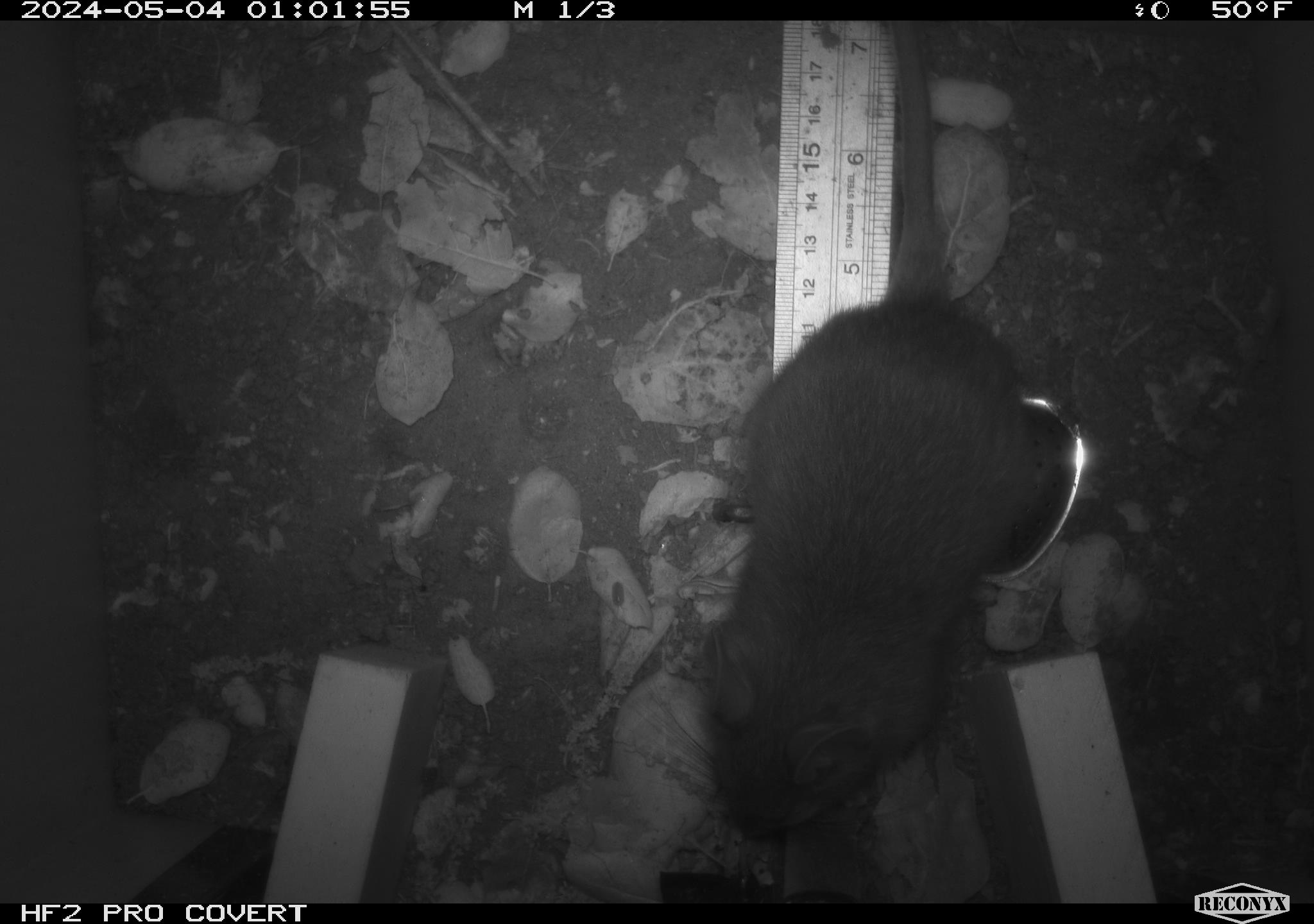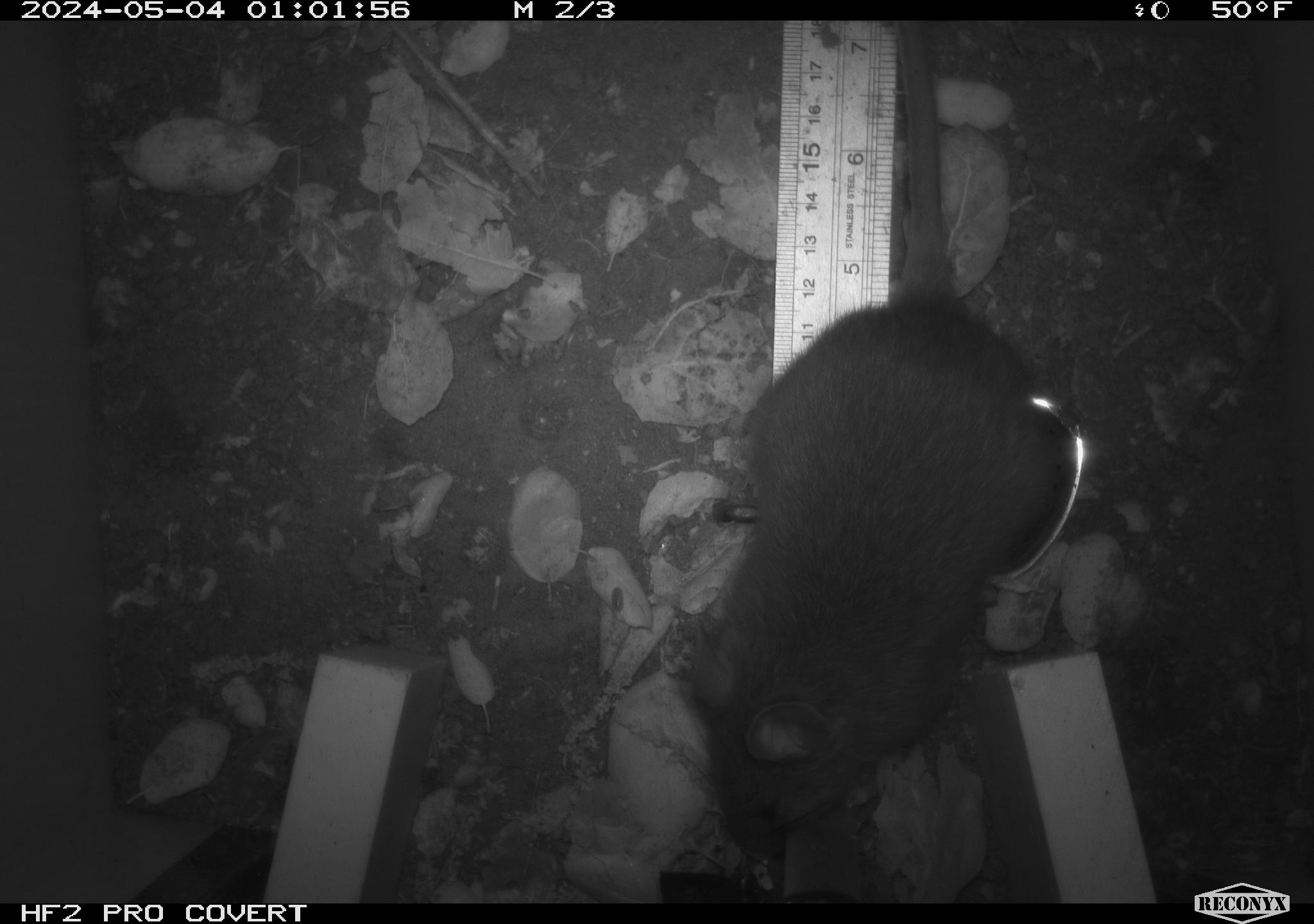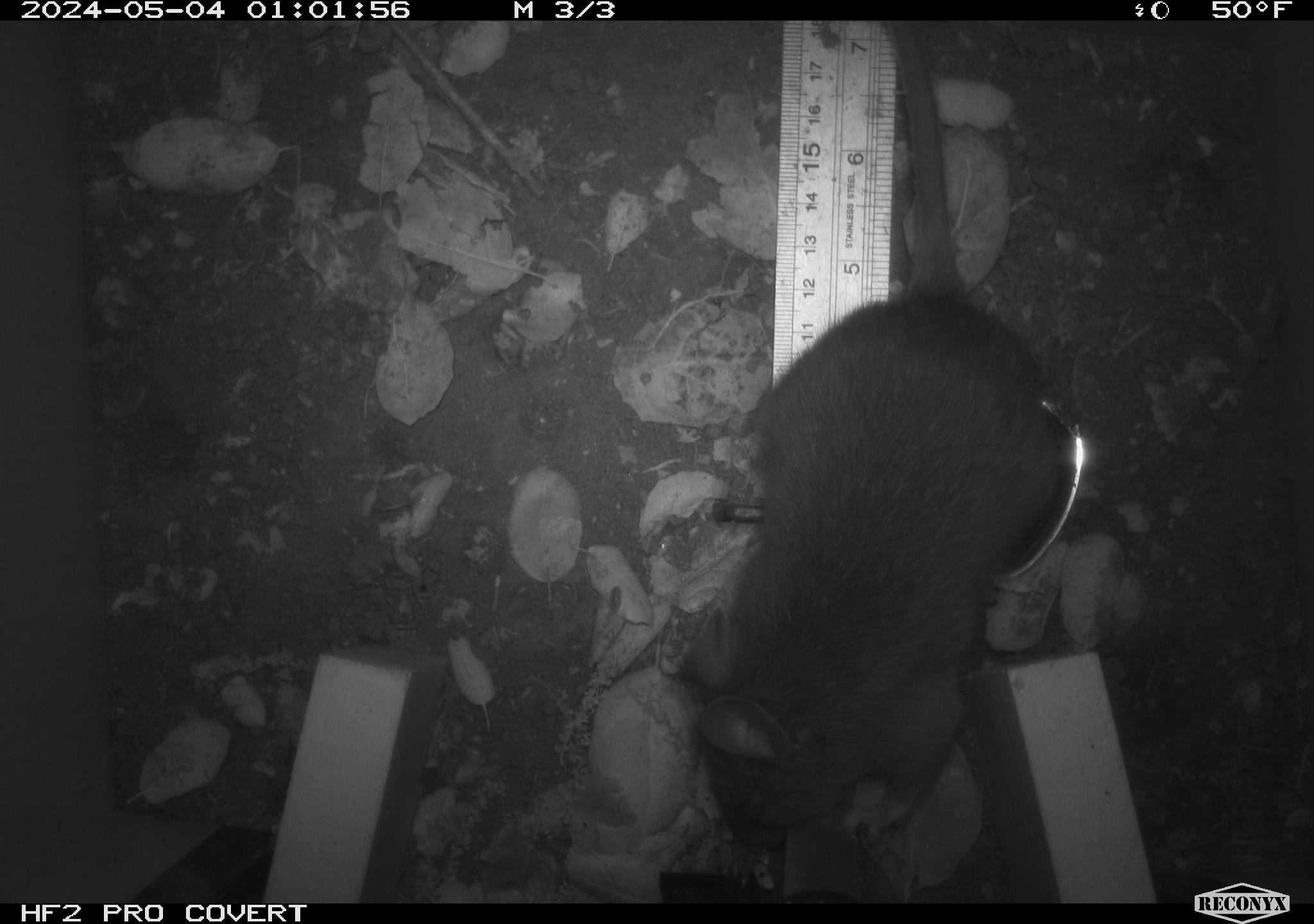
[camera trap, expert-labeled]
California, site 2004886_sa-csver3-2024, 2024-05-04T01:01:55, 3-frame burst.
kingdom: Animalia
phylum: Chordata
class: Mammalia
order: Rodentia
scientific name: Rodentia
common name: rodent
Rodent (Rodentia).